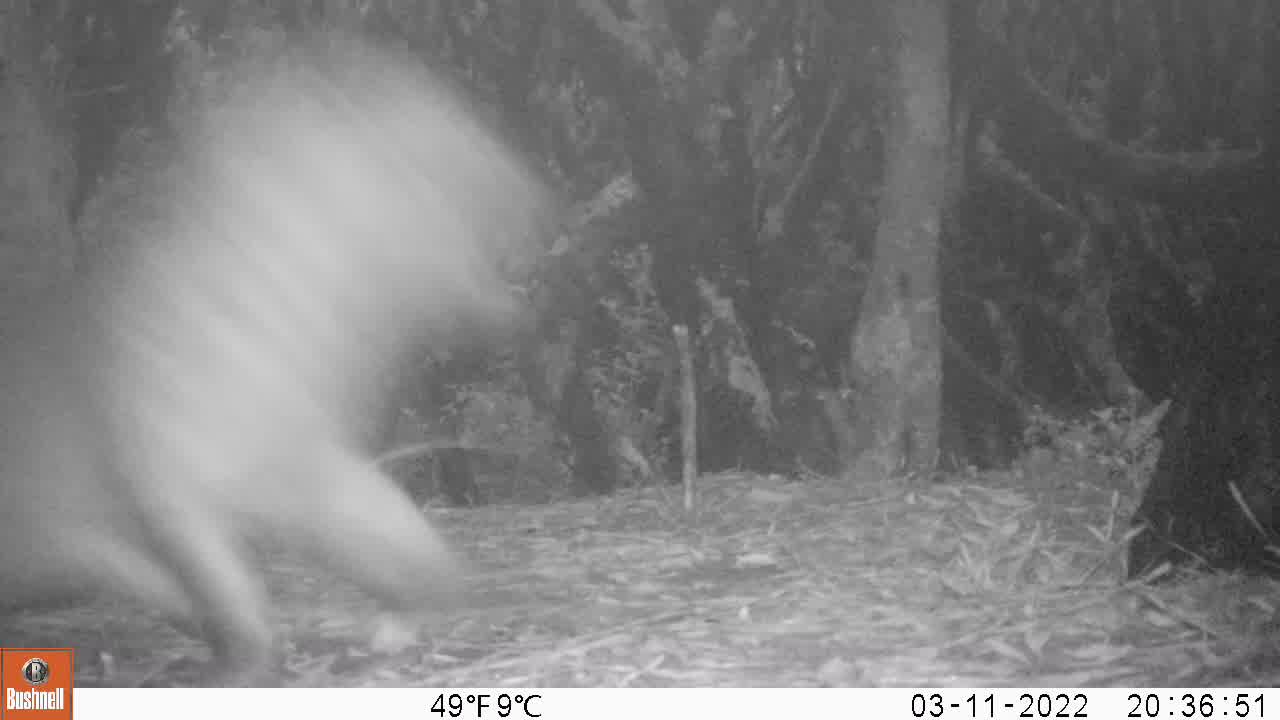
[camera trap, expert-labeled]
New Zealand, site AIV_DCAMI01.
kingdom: Animalia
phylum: Chordata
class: Mammalia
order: Carnivora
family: Otariidae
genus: Phocarctos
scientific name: Phocarctos hookeri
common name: new zealand sea lion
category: sealion